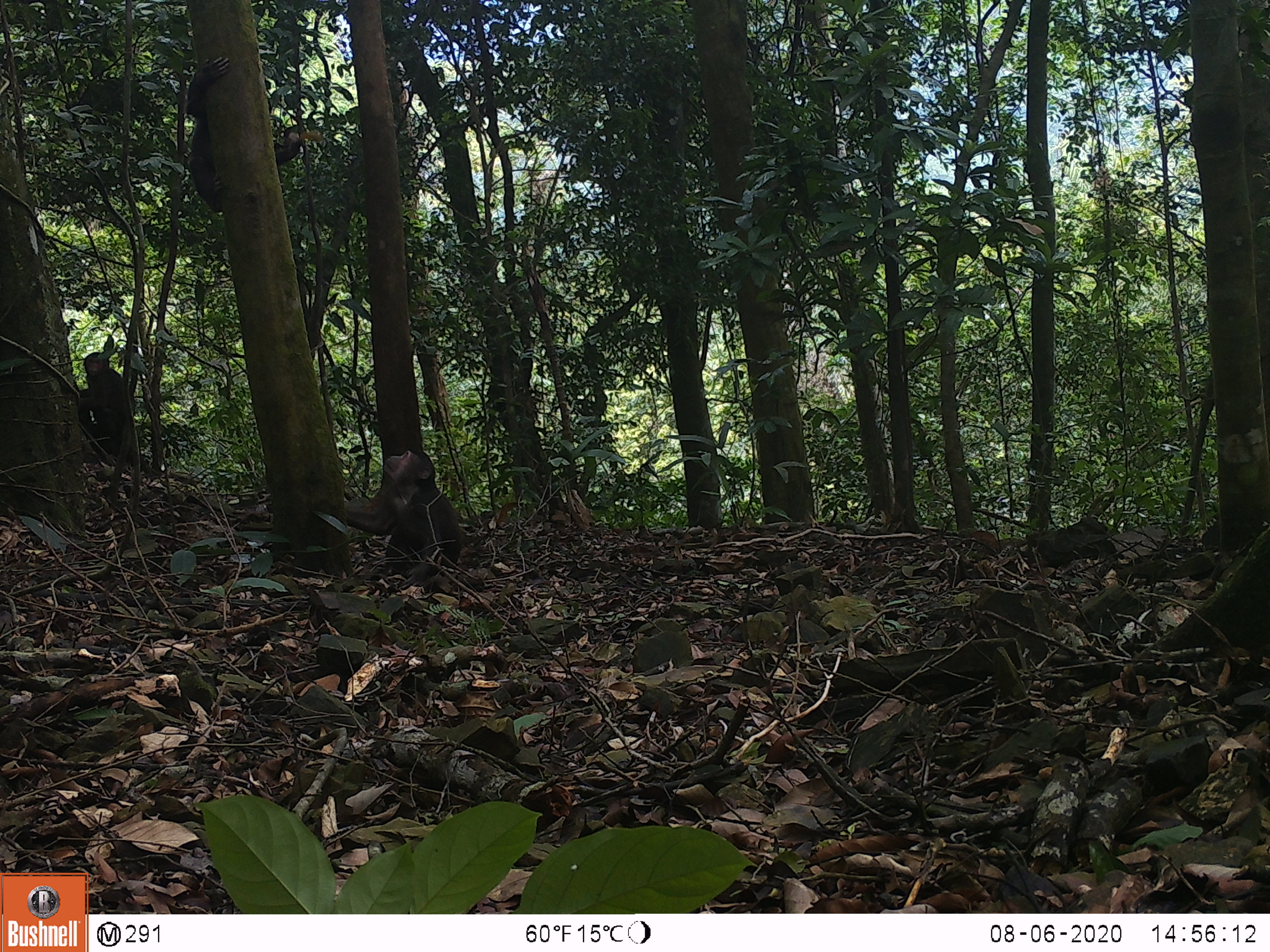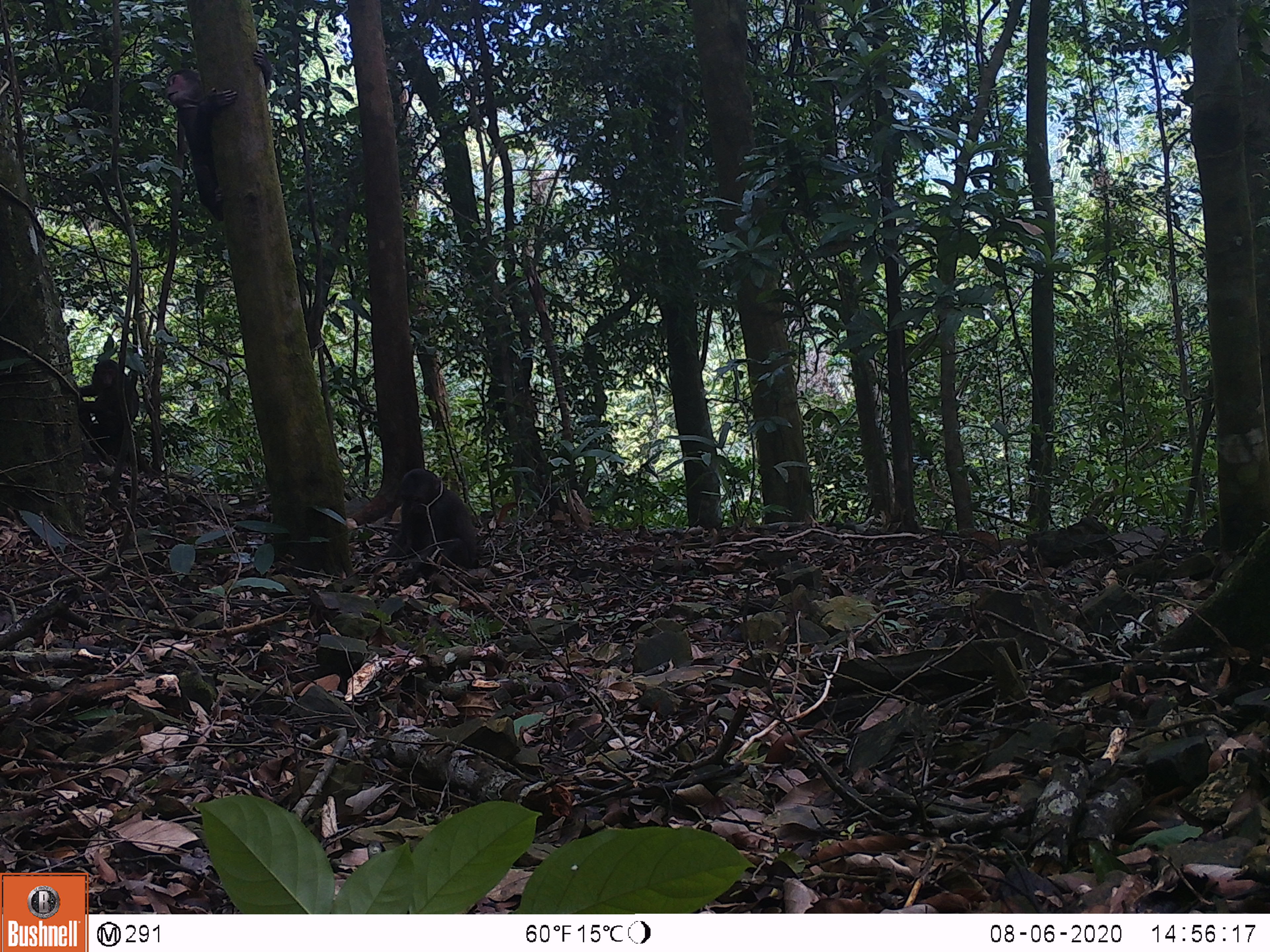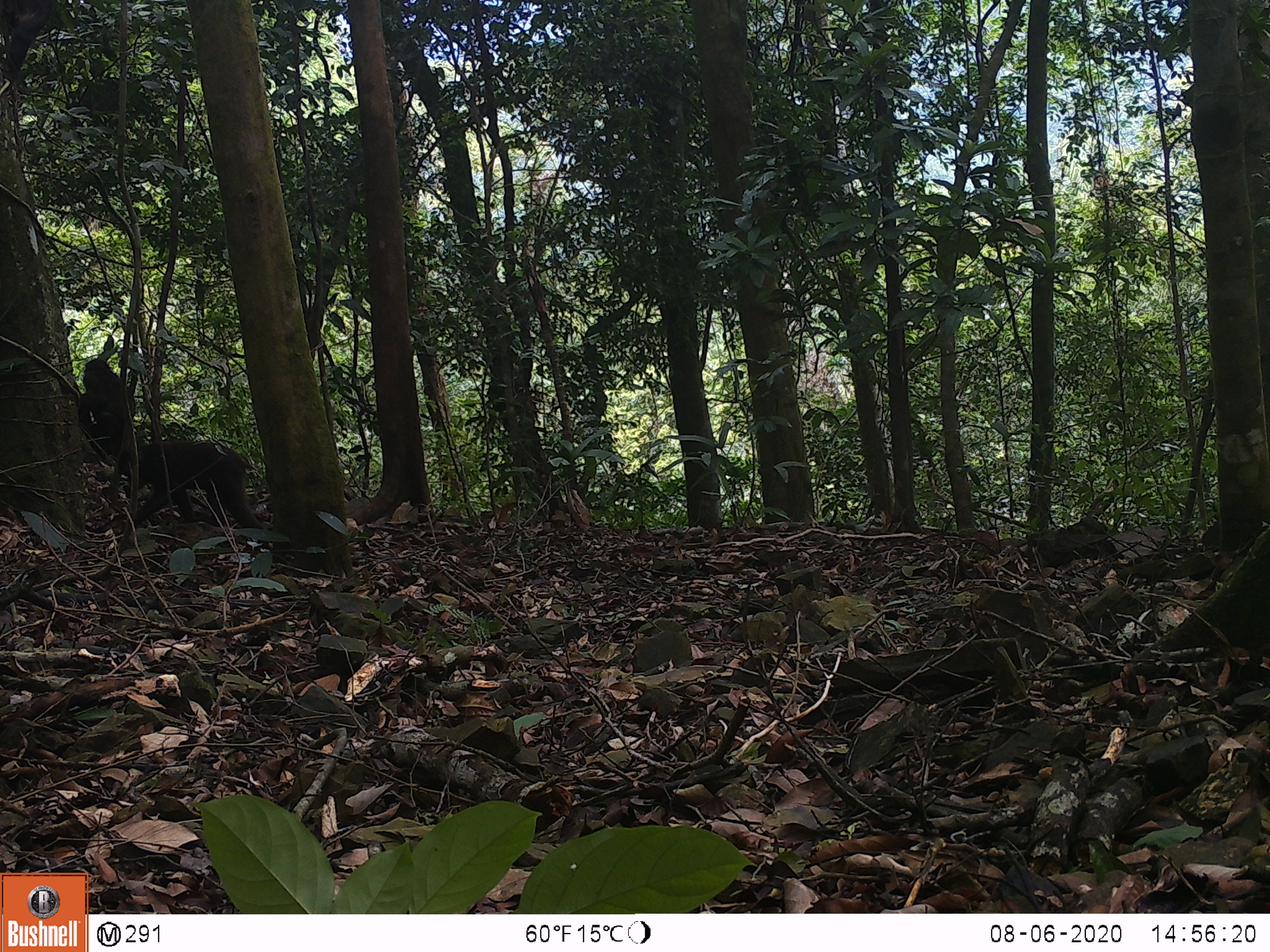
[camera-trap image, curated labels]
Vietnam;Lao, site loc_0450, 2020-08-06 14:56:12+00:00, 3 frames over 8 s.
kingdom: Animalia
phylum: Chordata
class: Mammalia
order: Primates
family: Cercopithecidae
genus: Macaca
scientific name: Macaca arctoides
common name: stump-tailed macaque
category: stump tailed macaque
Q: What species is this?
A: Stump tailed macaque (stump-tailed macaque) (Macaca arctoides).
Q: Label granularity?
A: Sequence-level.